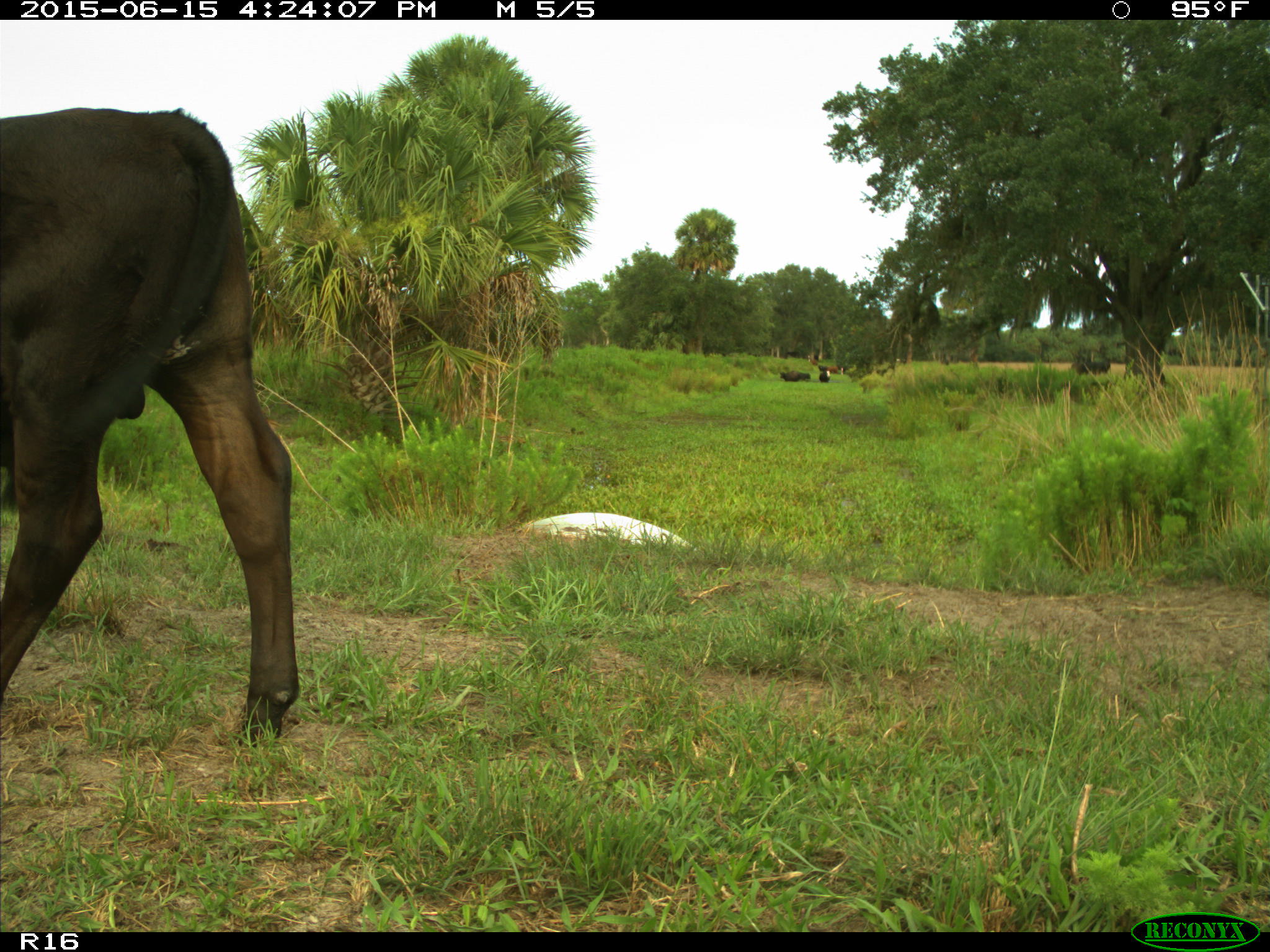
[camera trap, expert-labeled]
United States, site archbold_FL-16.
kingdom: Animalia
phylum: Chordata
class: Mammalia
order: Artiodactyla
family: Bovidae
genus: Bos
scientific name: Bos taurus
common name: domestic cow